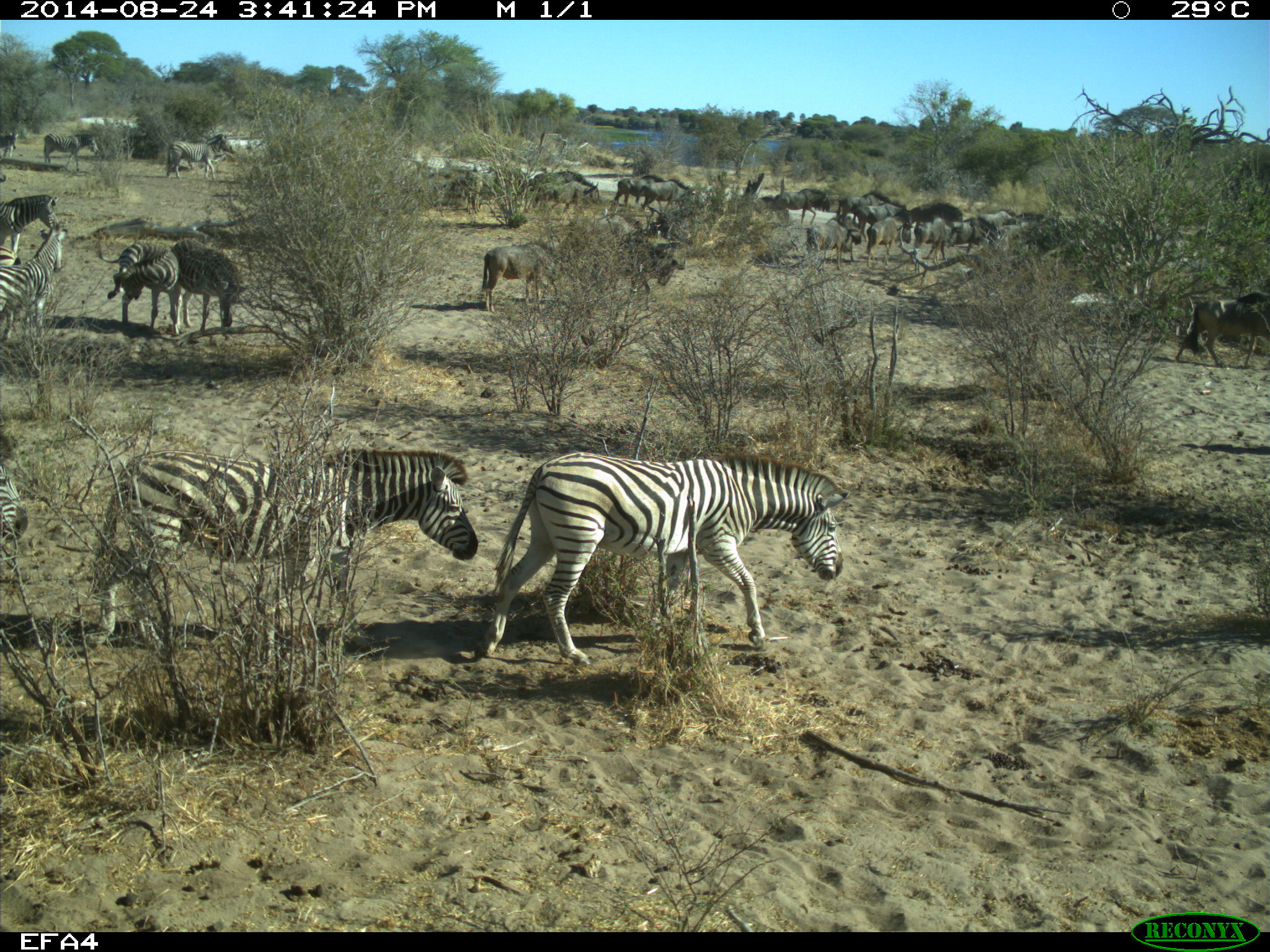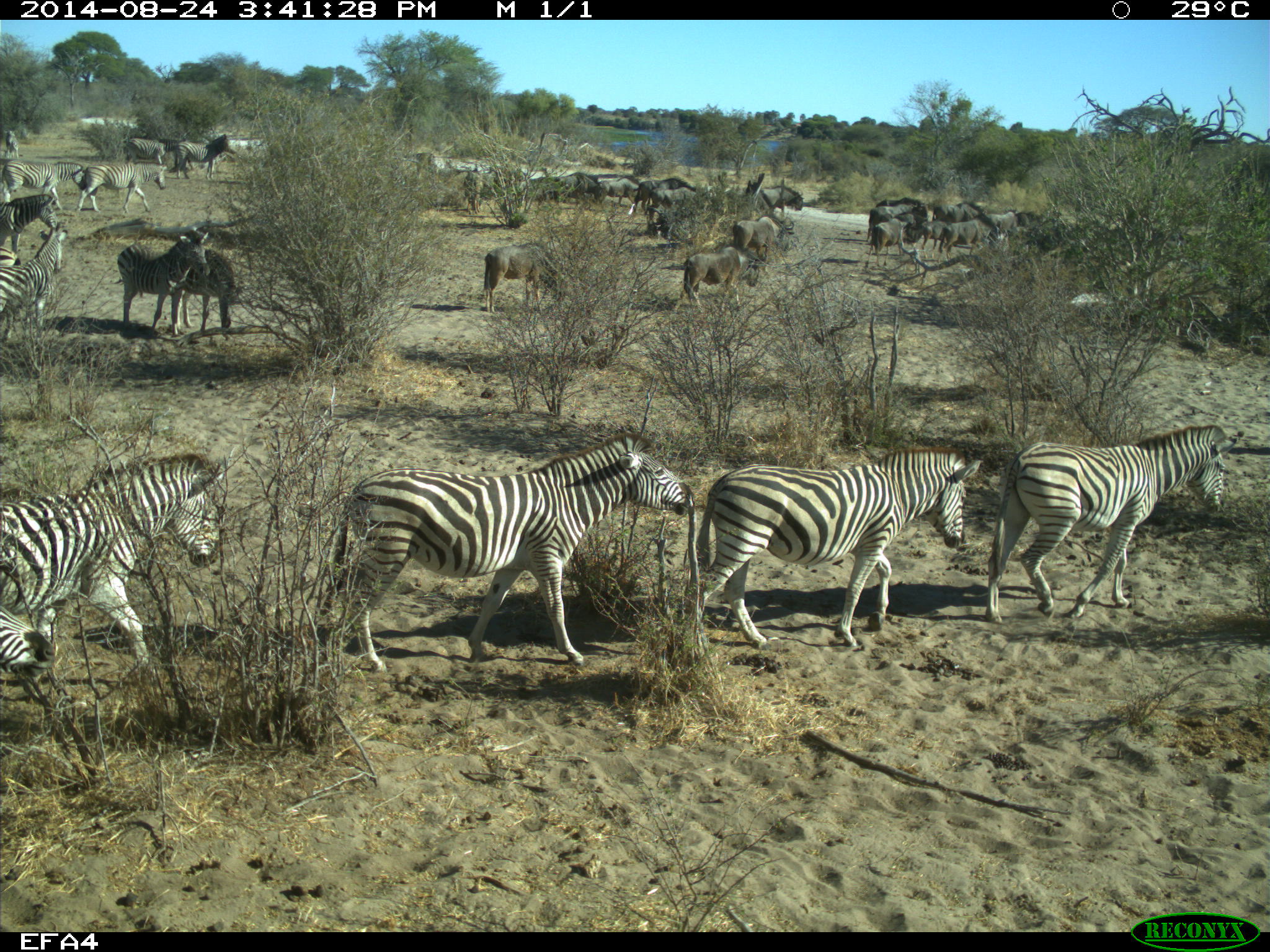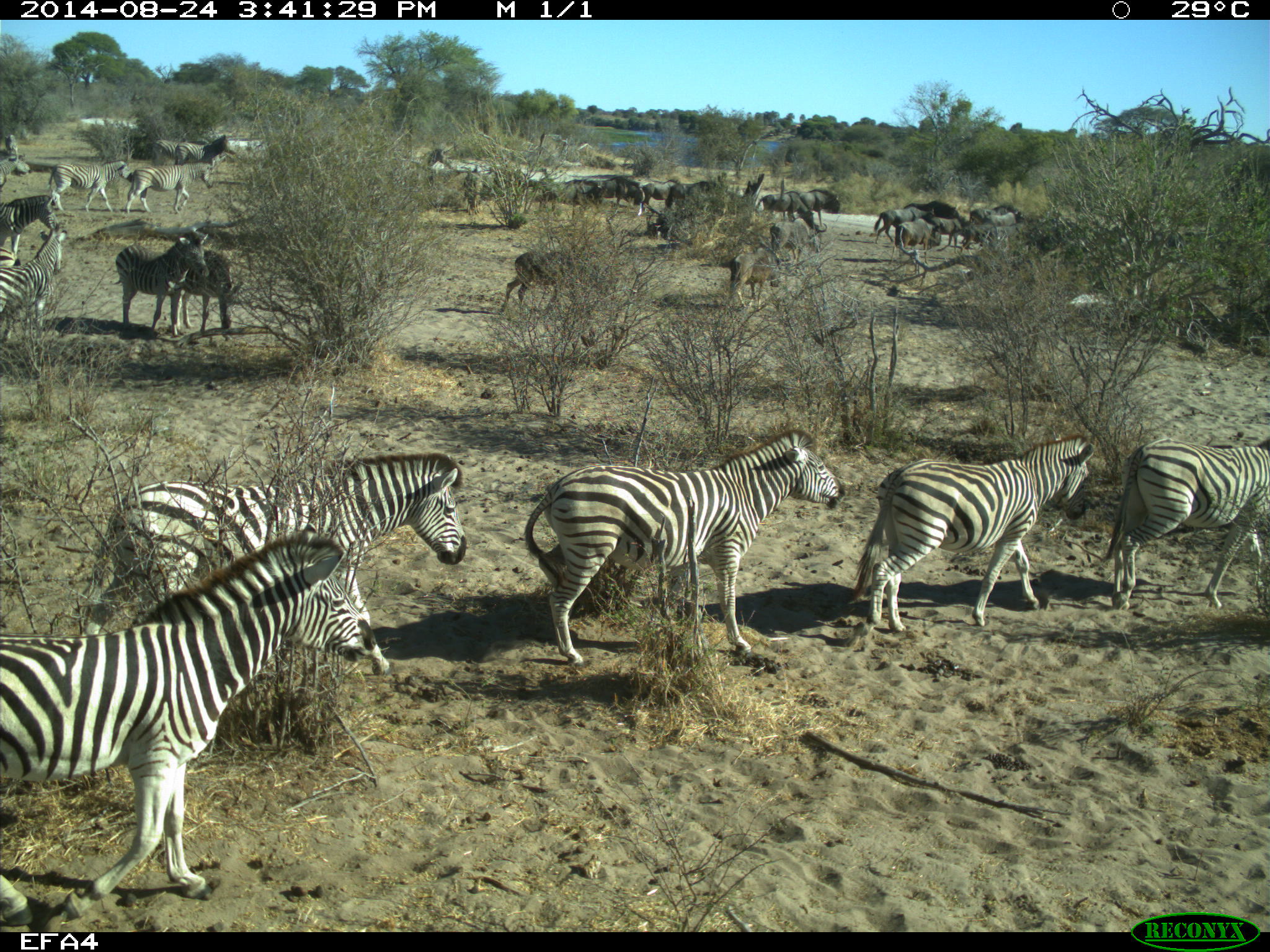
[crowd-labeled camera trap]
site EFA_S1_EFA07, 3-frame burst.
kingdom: Animalia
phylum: Chordata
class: Mammalia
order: Perissodactyla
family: Equidae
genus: Equus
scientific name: Equus quagga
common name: plains zebra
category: zebraplains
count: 11-50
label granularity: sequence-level